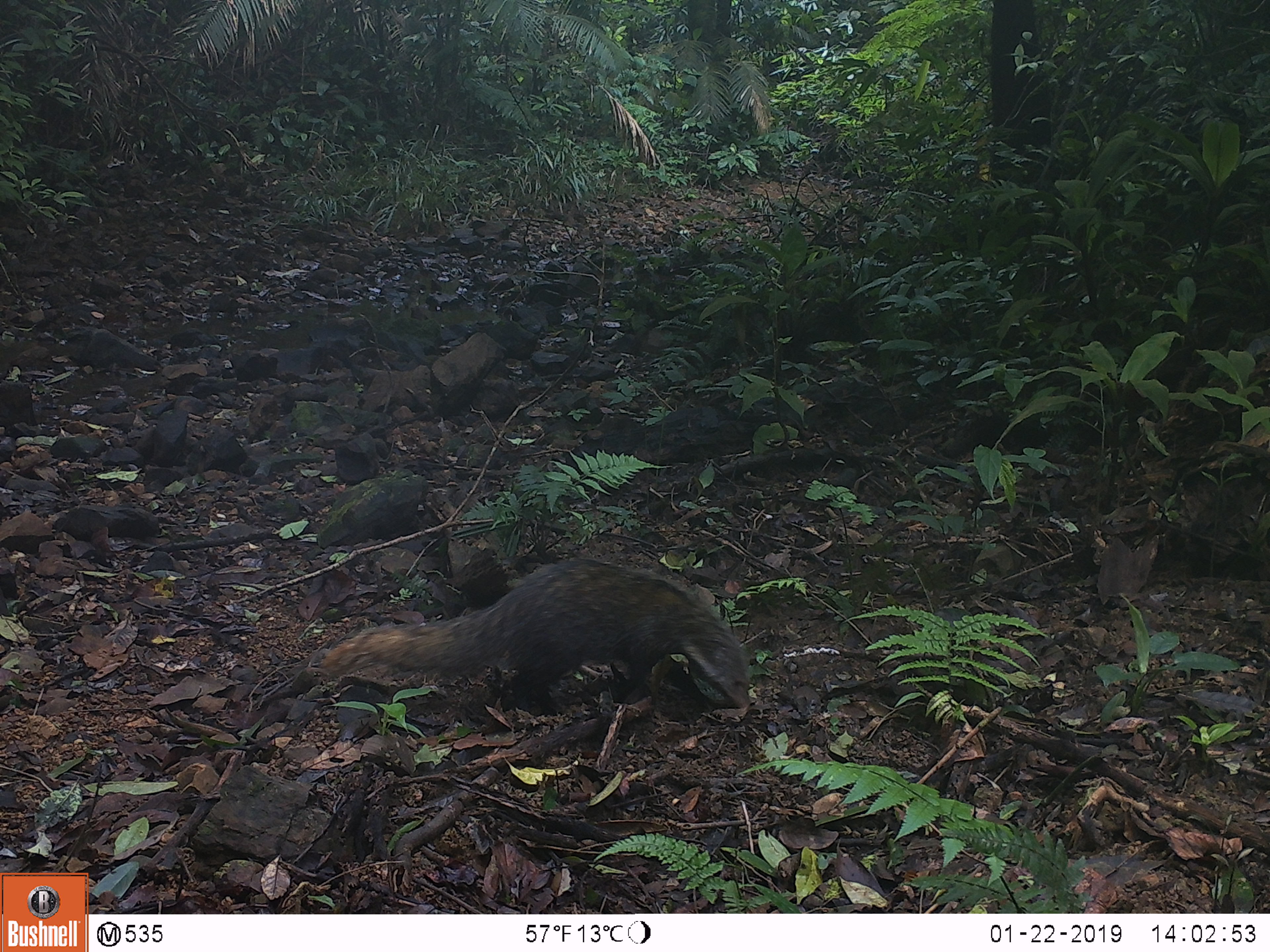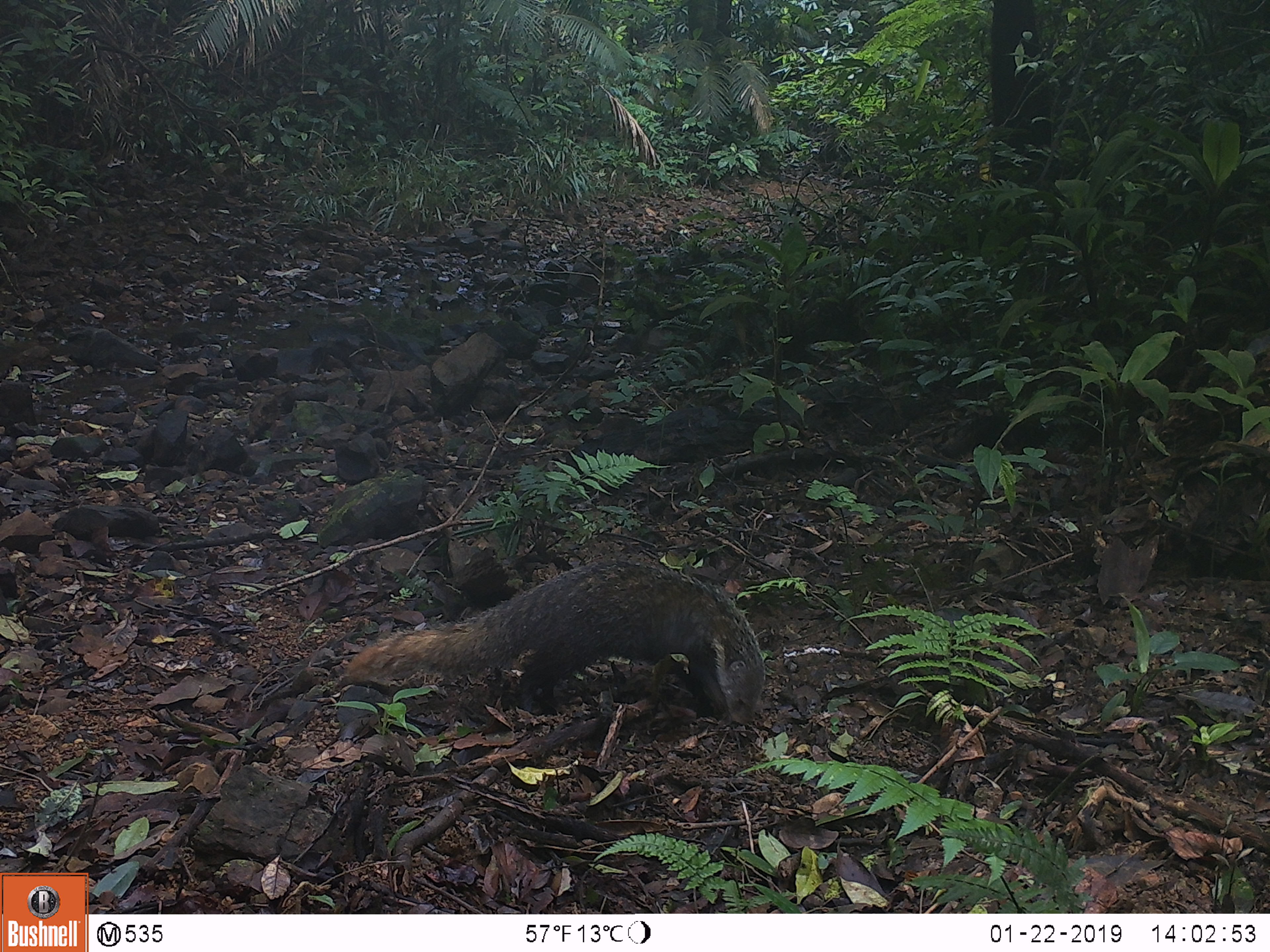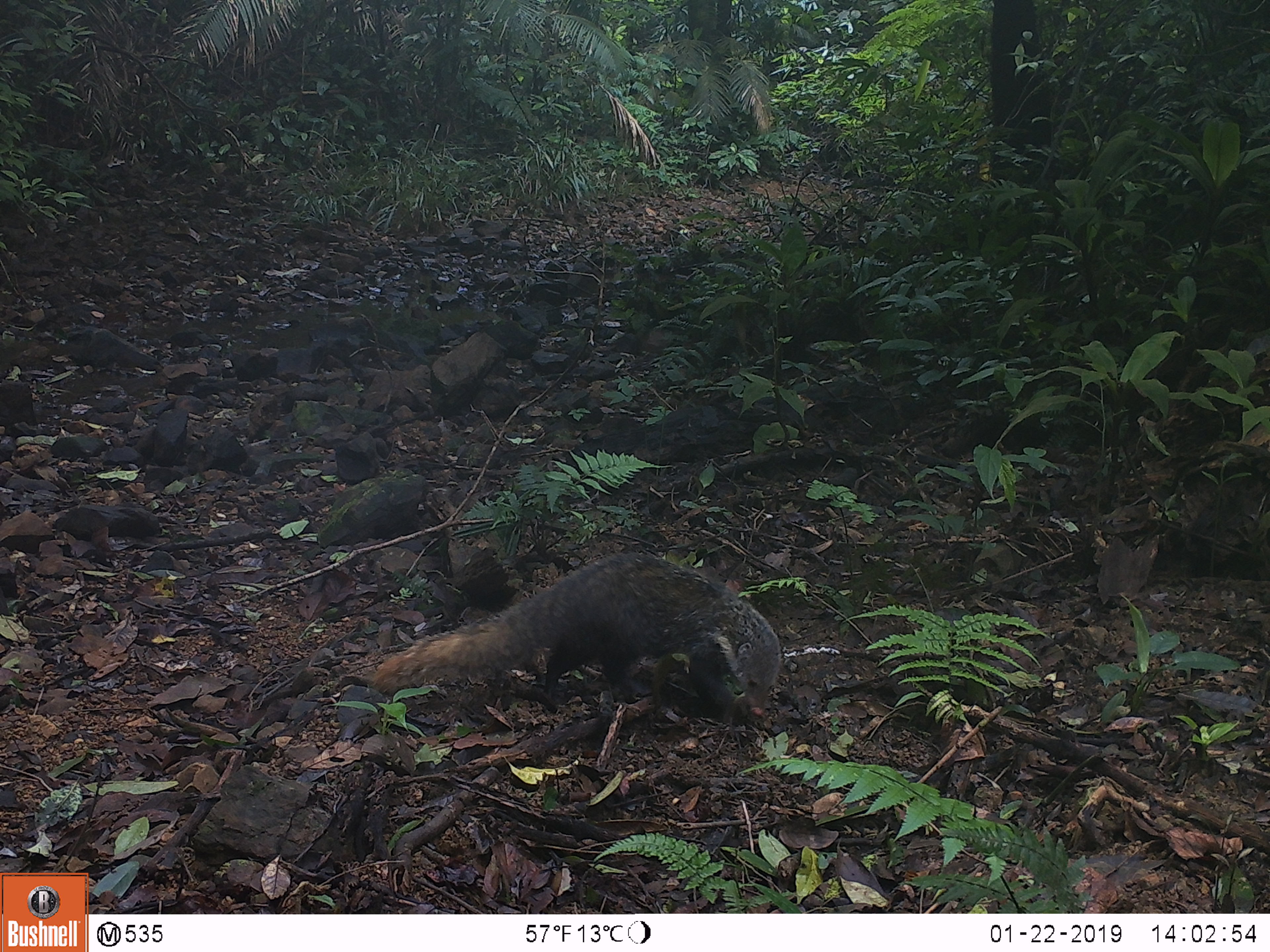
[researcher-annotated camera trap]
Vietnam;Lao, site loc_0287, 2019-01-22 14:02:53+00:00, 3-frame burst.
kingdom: Animalia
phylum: Chordata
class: Mammalia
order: Carnivora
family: Herpestidae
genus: Urva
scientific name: Urva urva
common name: crab-eating mongoose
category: crab eating mongoose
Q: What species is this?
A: Crab eating mongoose (crab-eating mongoose) (Urva urva).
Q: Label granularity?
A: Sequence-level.